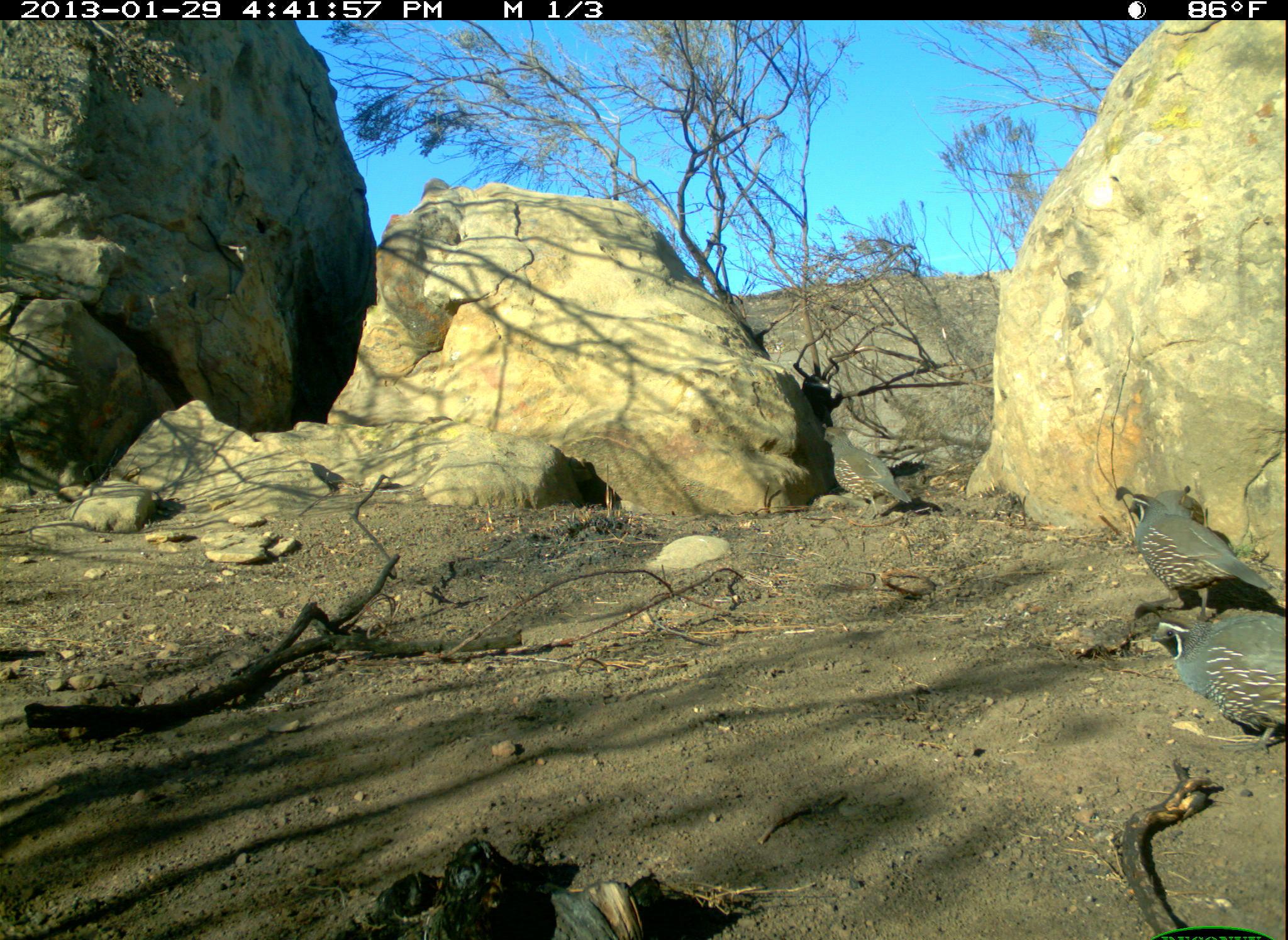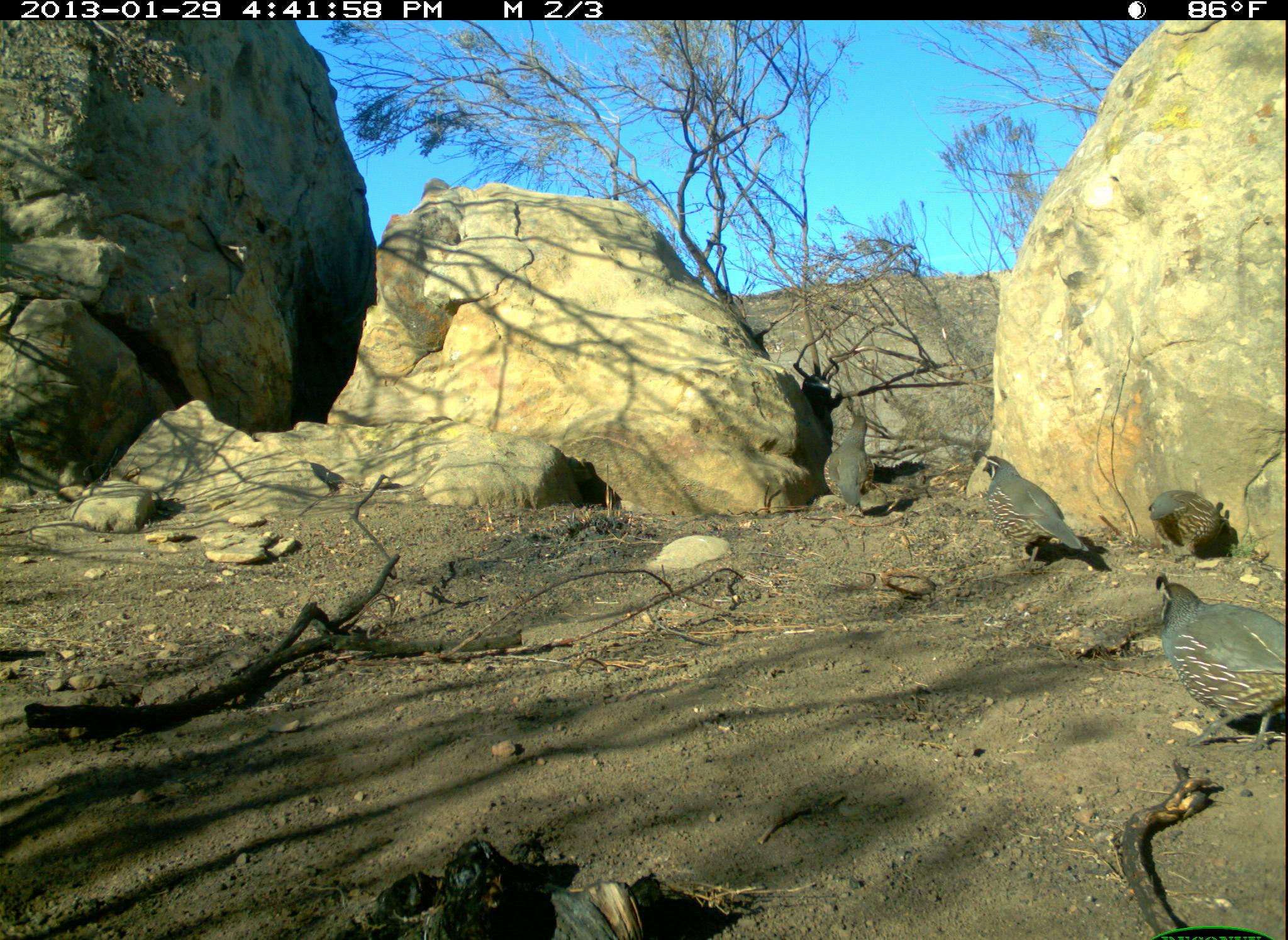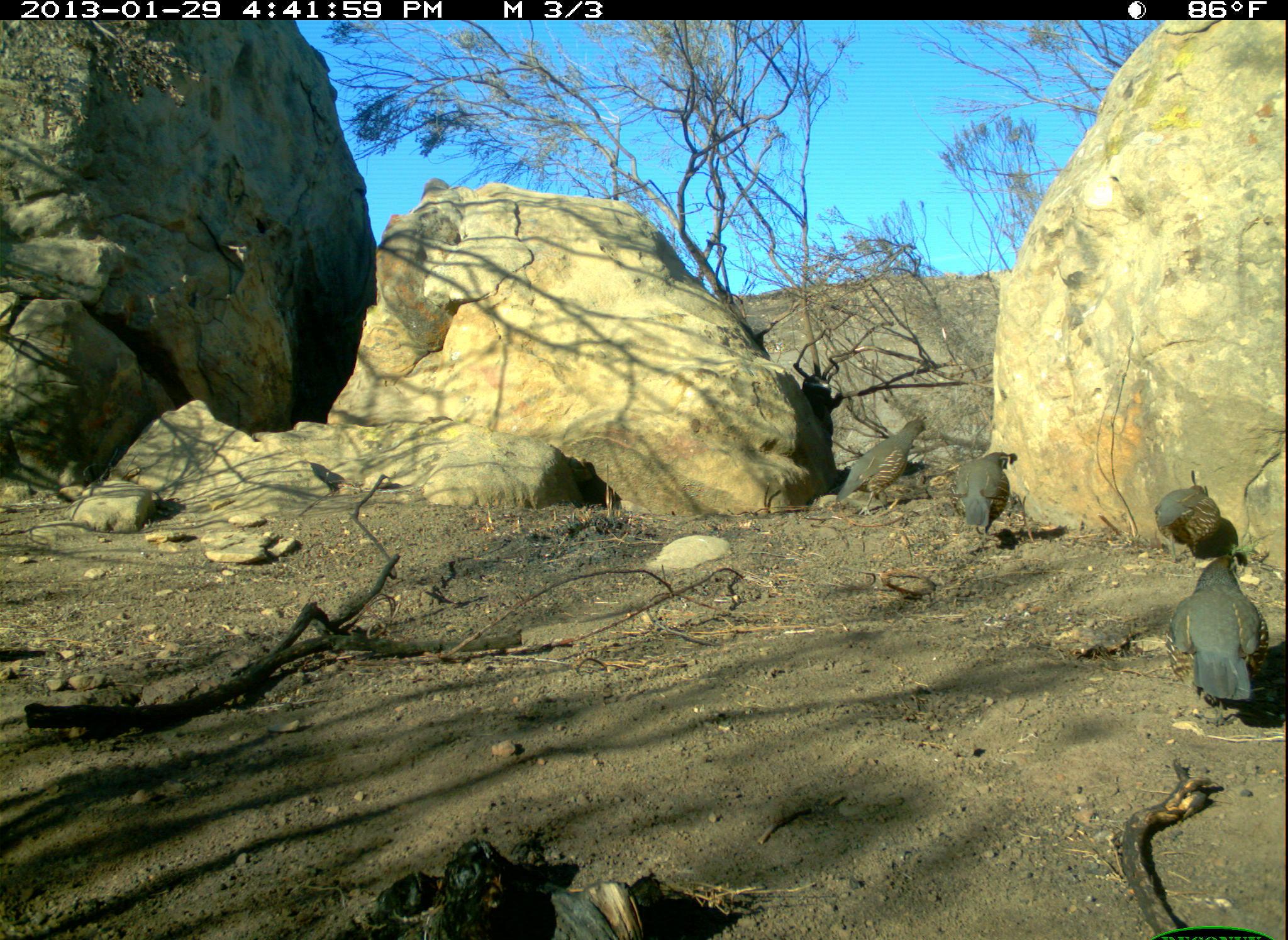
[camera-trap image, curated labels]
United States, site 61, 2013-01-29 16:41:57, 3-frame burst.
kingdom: Animalia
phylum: Chordata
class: Aves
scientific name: Aves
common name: bird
Bird (Aves).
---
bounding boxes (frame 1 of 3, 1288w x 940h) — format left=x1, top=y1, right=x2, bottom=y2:
bird: left=1111, top=465, right=1278, bottom=609; left=1125, top=615, right=1280, bottom=763; left=820, top=405, right=919, bottom=523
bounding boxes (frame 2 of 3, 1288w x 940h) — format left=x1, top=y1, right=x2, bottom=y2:
bird: left=1154, top=577, right=1285, bottom=754; left=976, top=438, right=1095, bottom=570; left=815, top=401, right=884, bottom=530; left=1141, top=486, right=1249, bottom=565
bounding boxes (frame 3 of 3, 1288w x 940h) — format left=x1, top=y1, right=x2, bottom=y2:
bird: left=1164, top=549, right=1271, bottom=705; left=832, top=414, right=931, bottom=509; left=948, top=443, right=1026, bottom=545; left=1154, top=490, right=1234, bottom=555